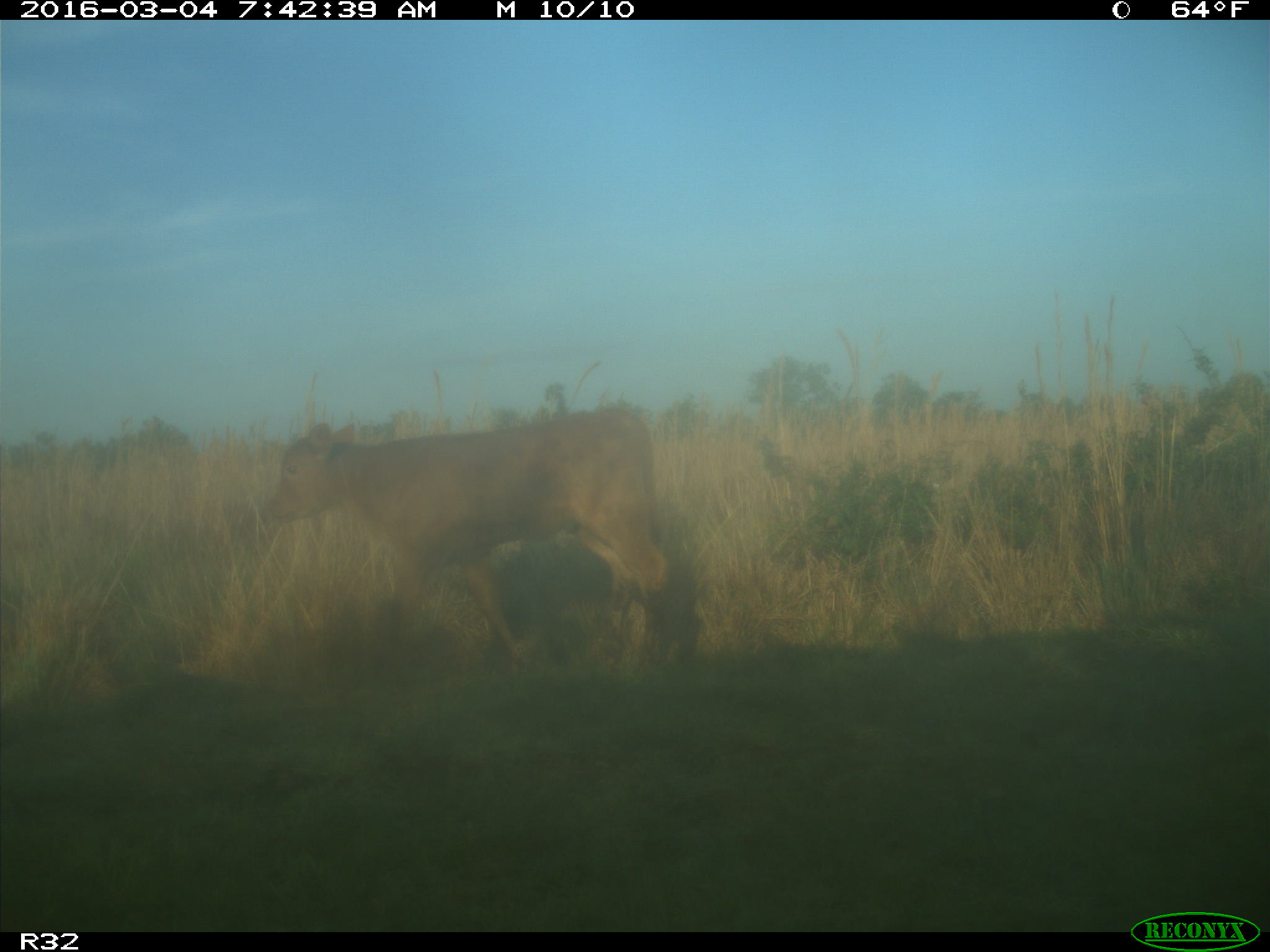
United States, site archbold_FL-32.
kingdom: Animalia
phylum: Chordata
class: Mammalia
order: Artiodactyla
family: Bovidae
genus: Bos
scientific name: Bos taurus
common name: domestic cow